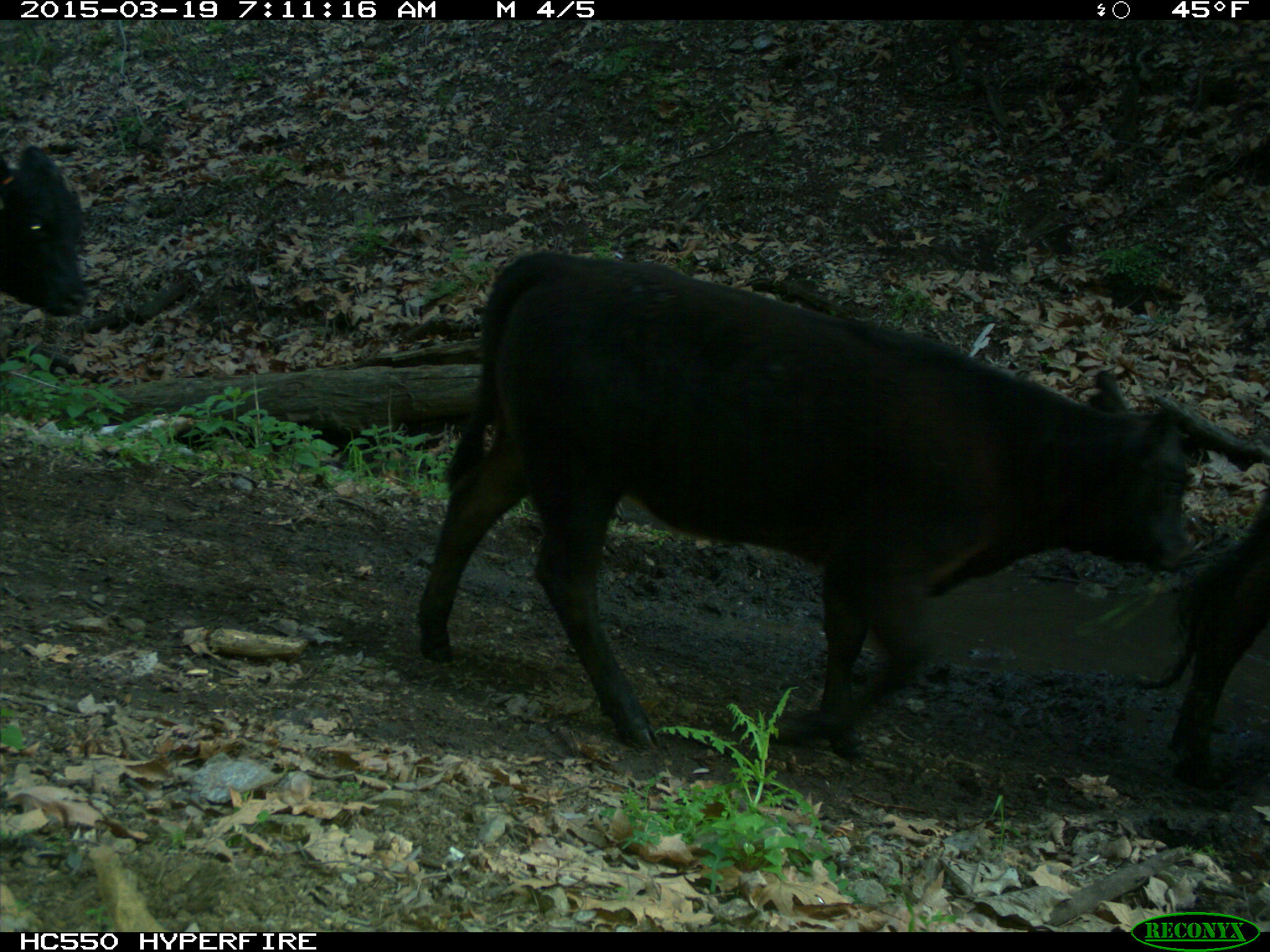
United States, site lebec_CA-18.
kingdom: Animalia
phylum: Chordata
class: Mammalia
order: Artiodactyla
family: Bovidae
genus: Bos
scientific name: Bos taurus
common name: domestic cow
Bos taurus (domestic cow).